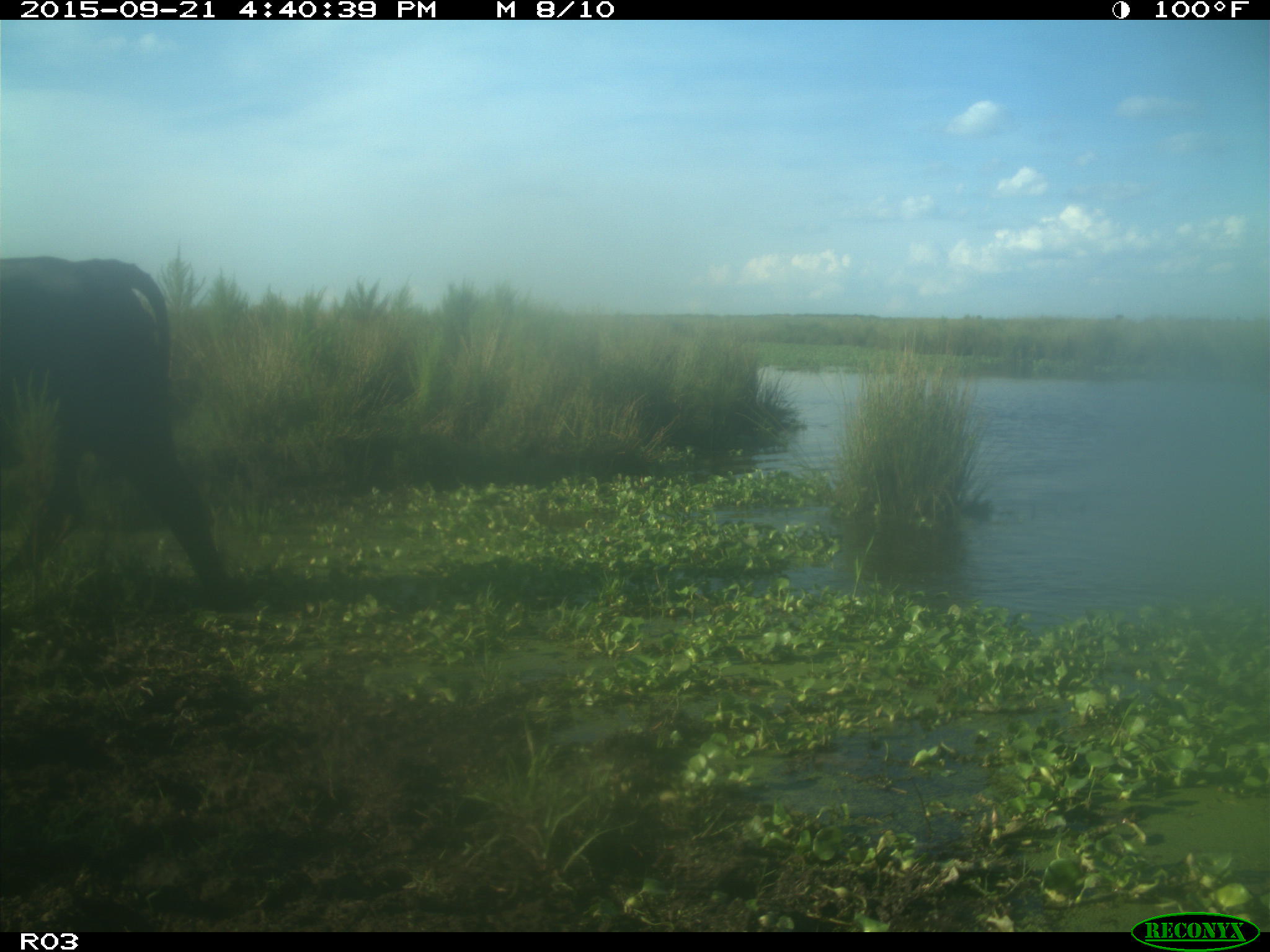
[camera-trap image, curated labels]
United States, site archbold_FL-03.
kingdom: Animalia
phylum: Chordata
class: Mammalia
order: Artiodactyla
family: Bovidae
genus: Bos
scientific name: Bos taurus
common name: domestic cow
Bos taurus (domestic cow).